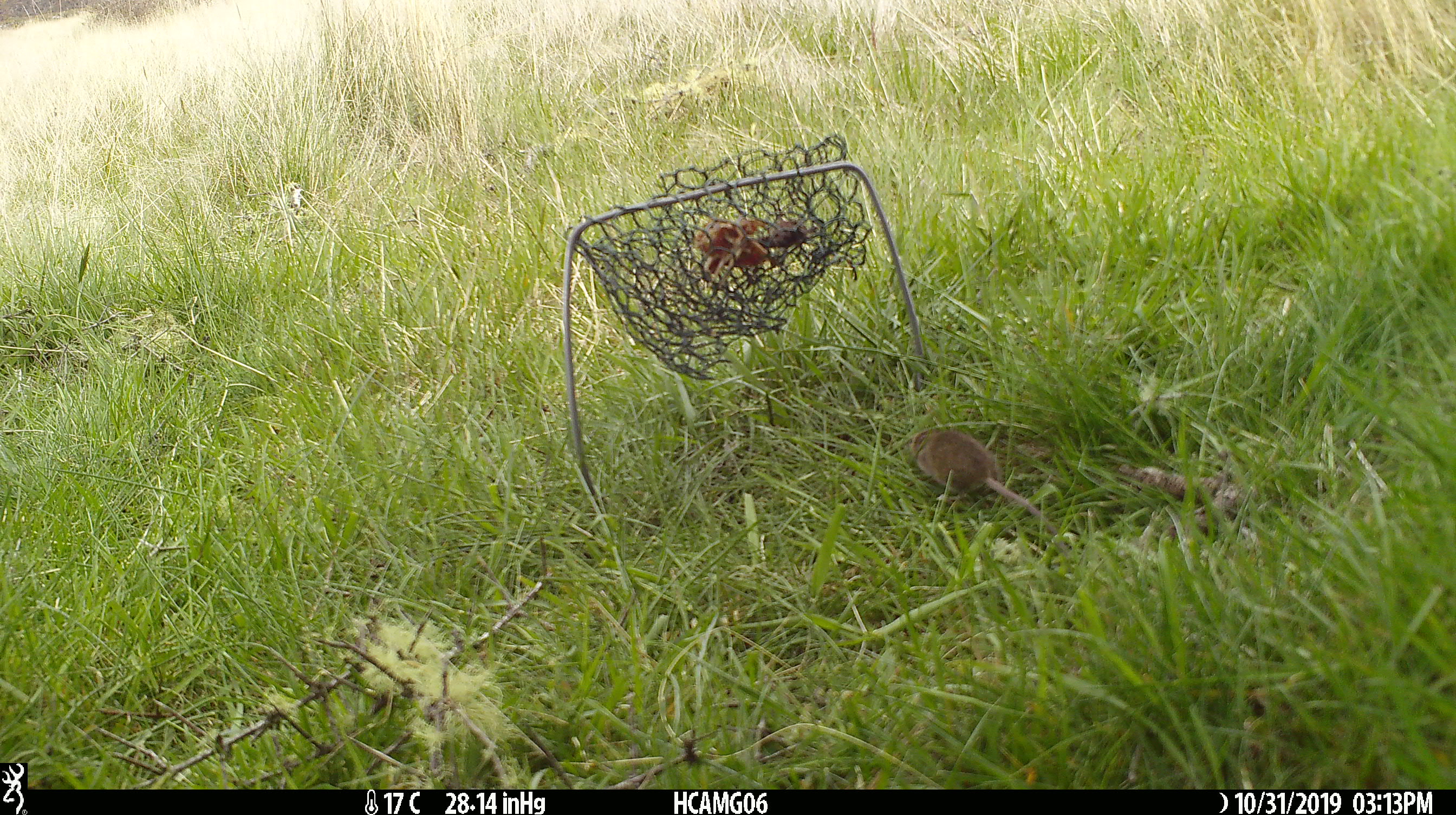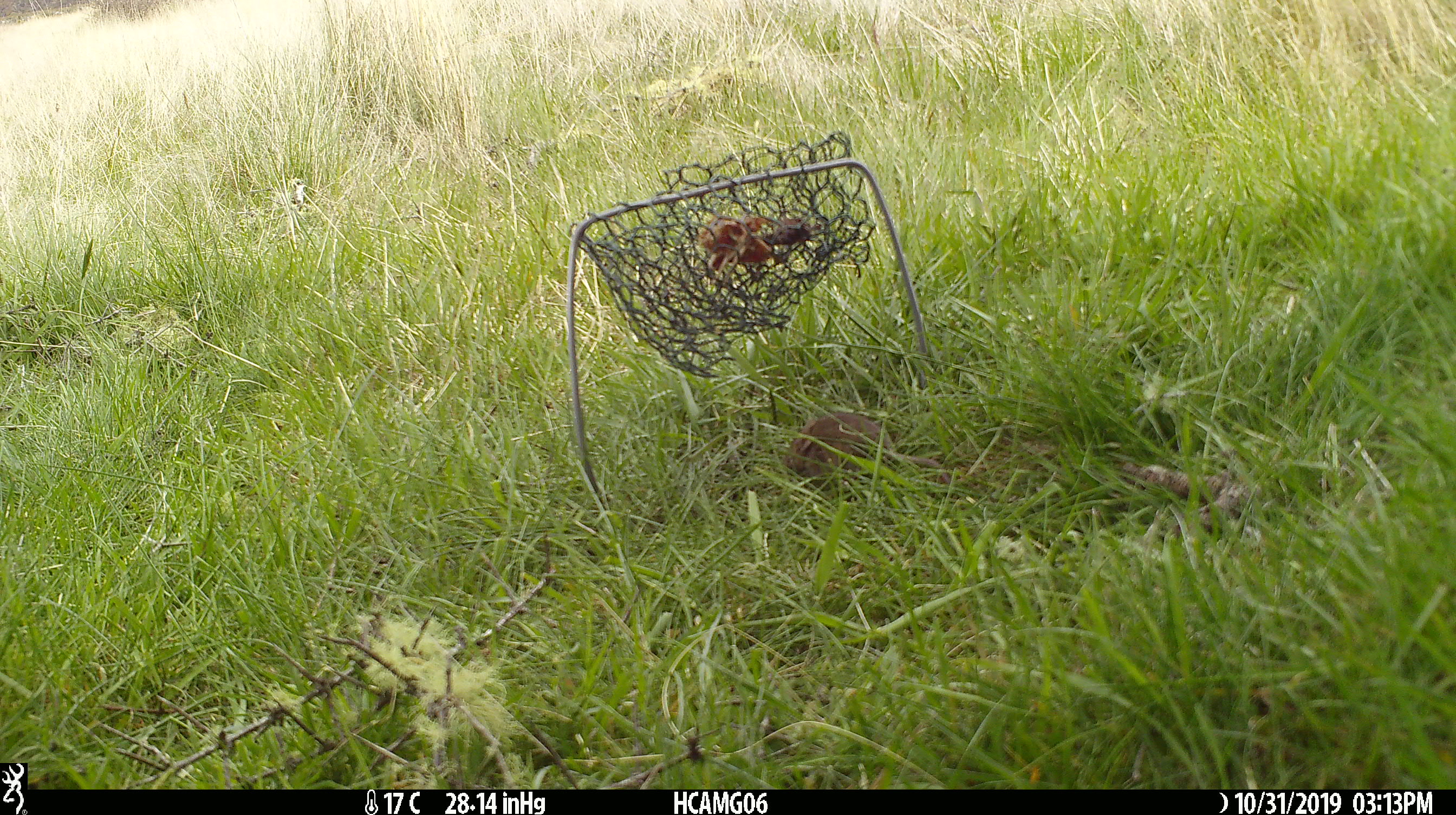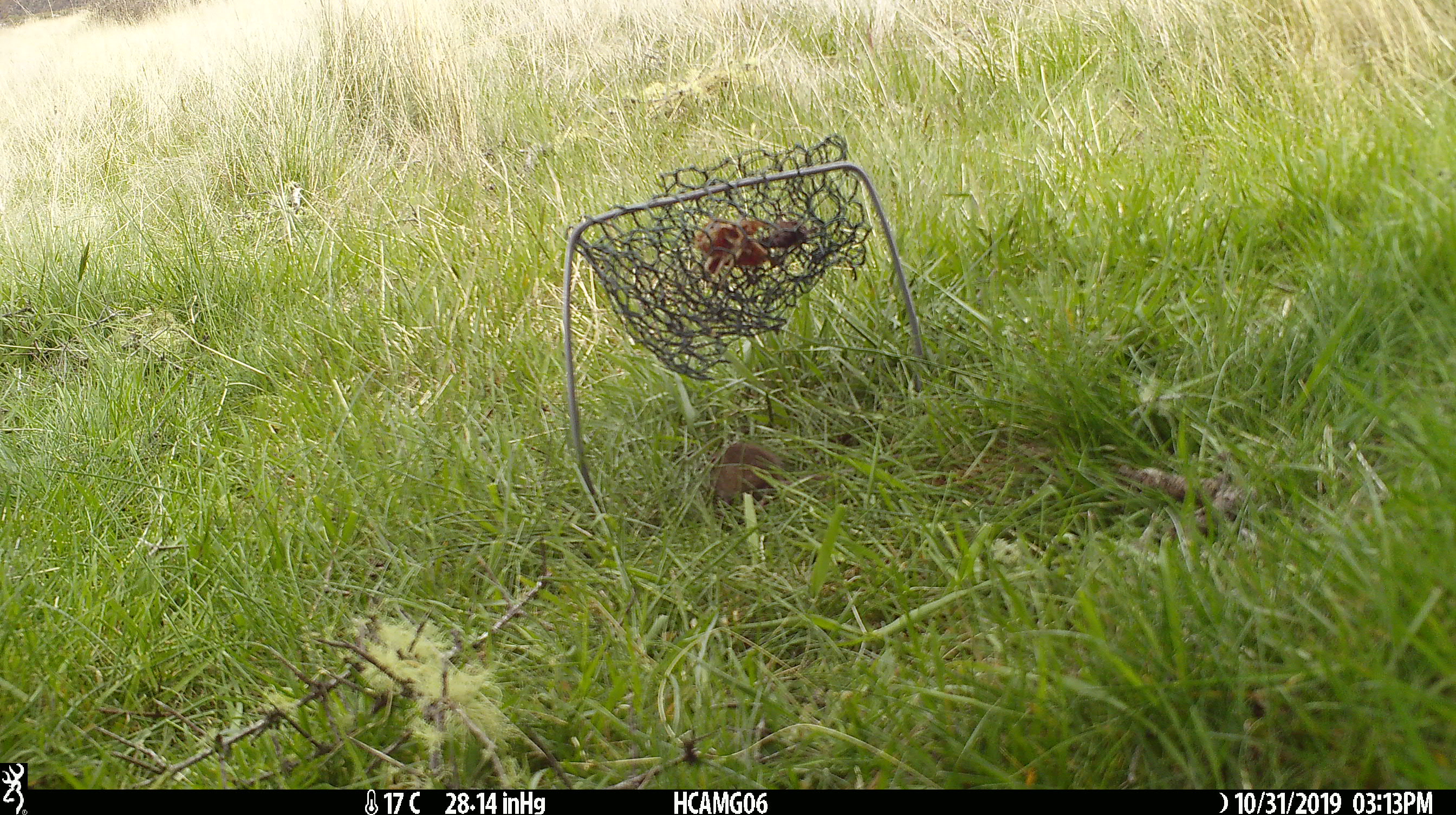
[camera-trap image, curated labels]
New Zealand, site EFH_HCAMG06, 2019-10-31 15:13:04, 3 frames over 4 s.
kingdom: Animalia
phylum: Chordata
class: Mammalia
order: Rodentia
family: Muridae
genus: Mus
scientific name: Mus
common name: mouse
Mouse (Mus).